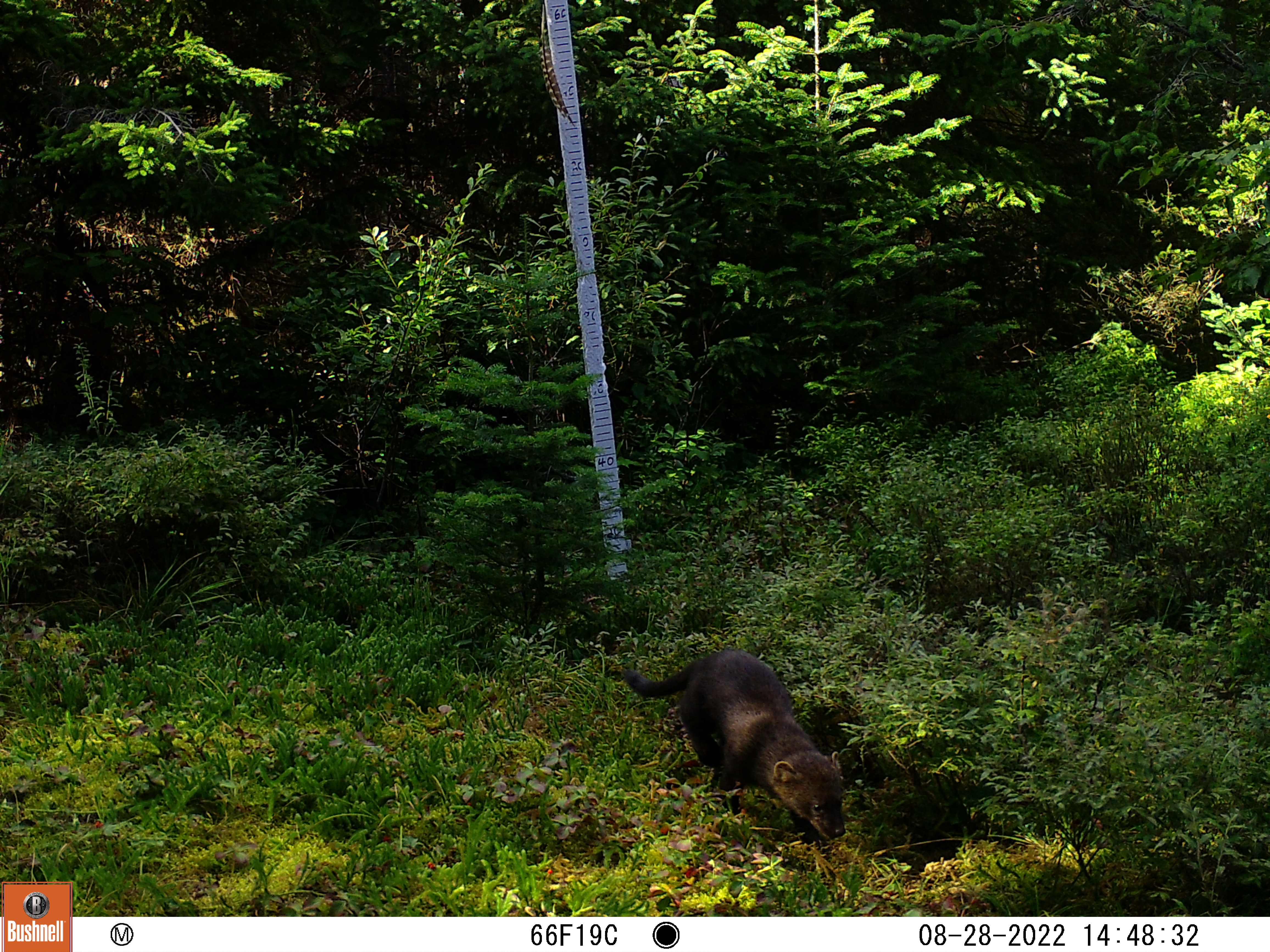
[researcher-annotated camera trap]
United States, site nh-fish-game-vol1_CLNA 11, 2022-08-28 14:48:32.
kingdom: Animalia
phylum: Chordata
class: Mammalia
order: Carnivora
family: Mustelidae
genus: Pekania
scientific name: Pekania pennanti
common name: fisher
Fisher (Pekania pennanti).